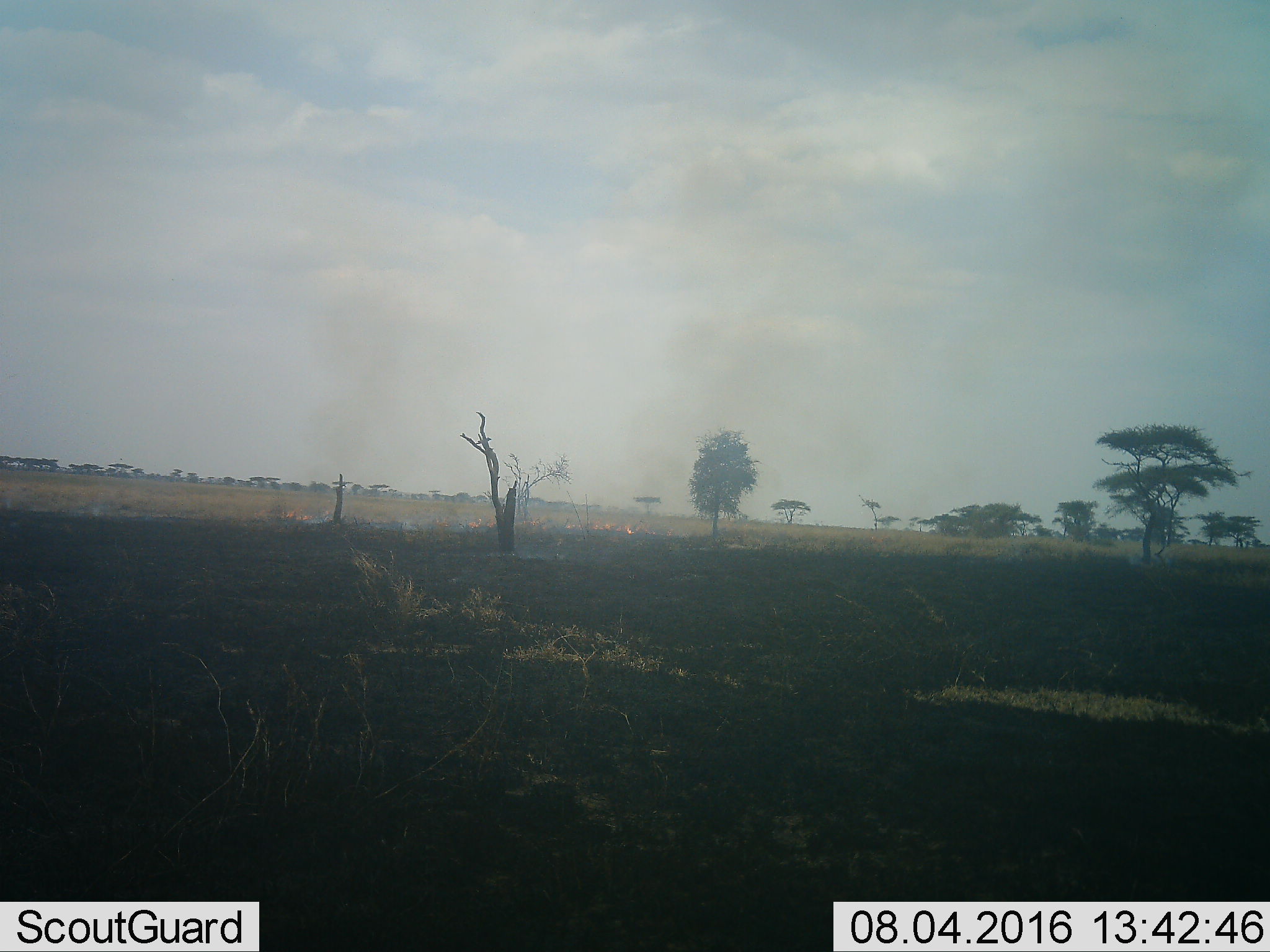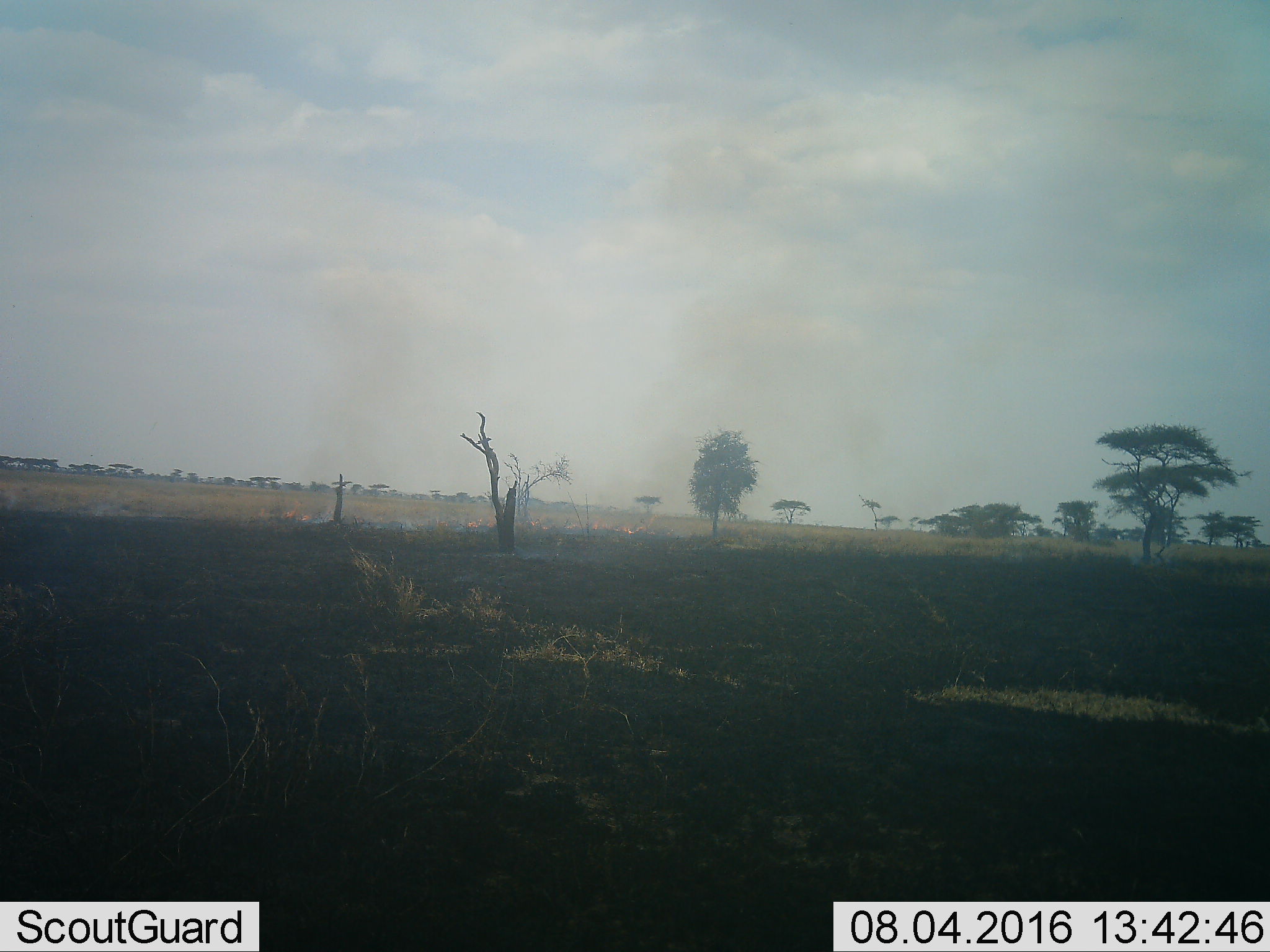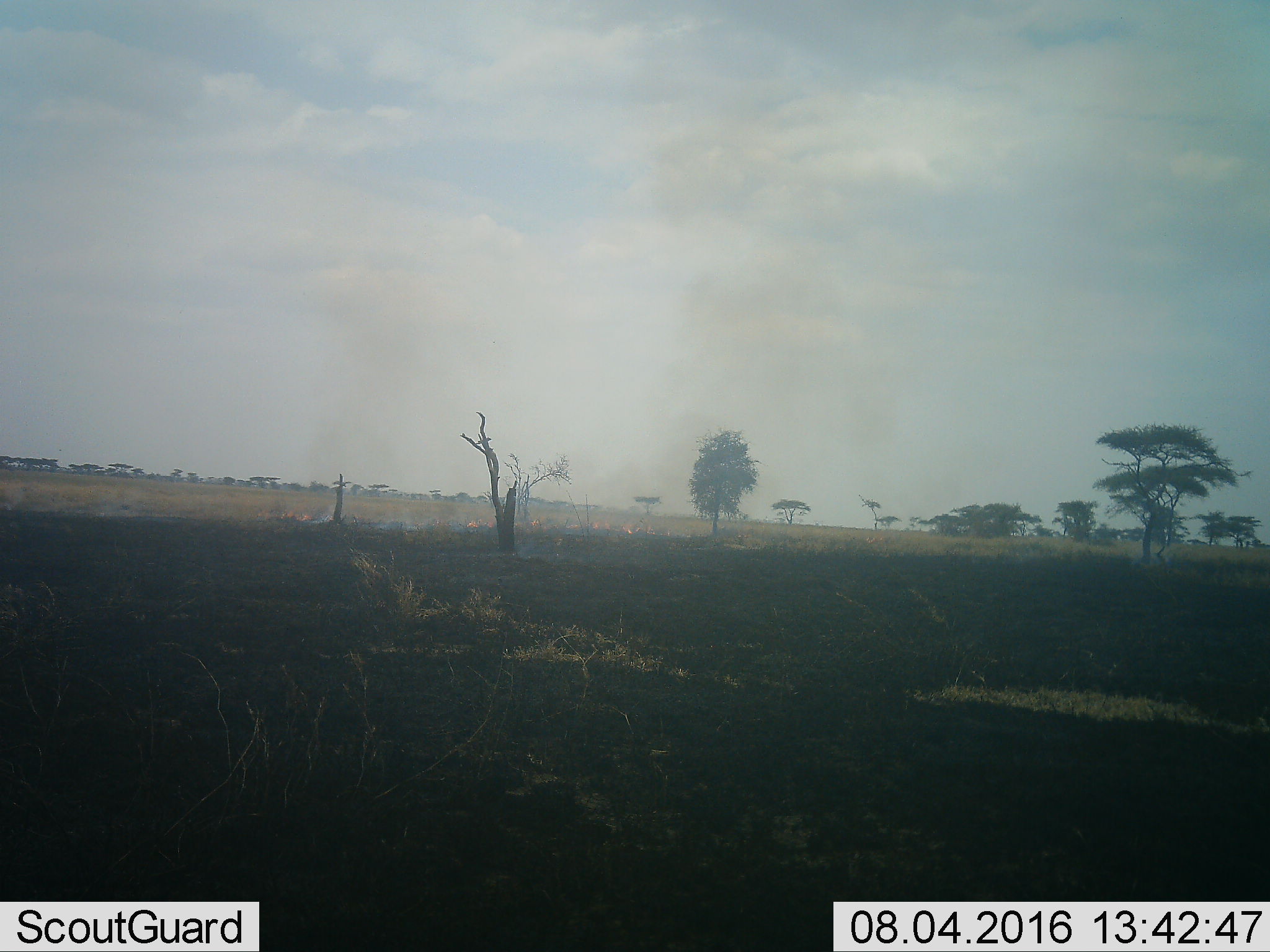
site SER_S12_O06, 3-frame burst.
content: unidentified animal